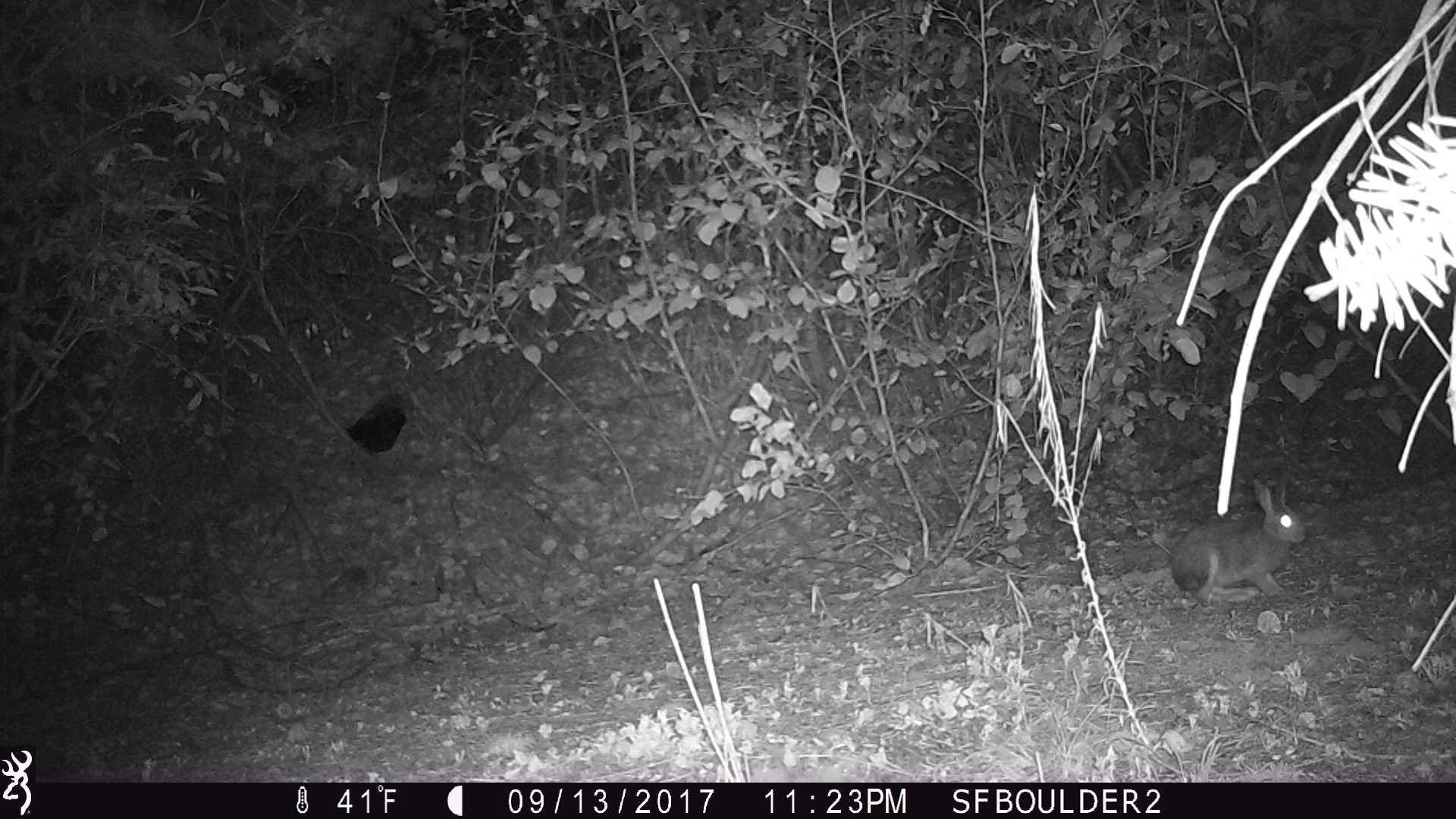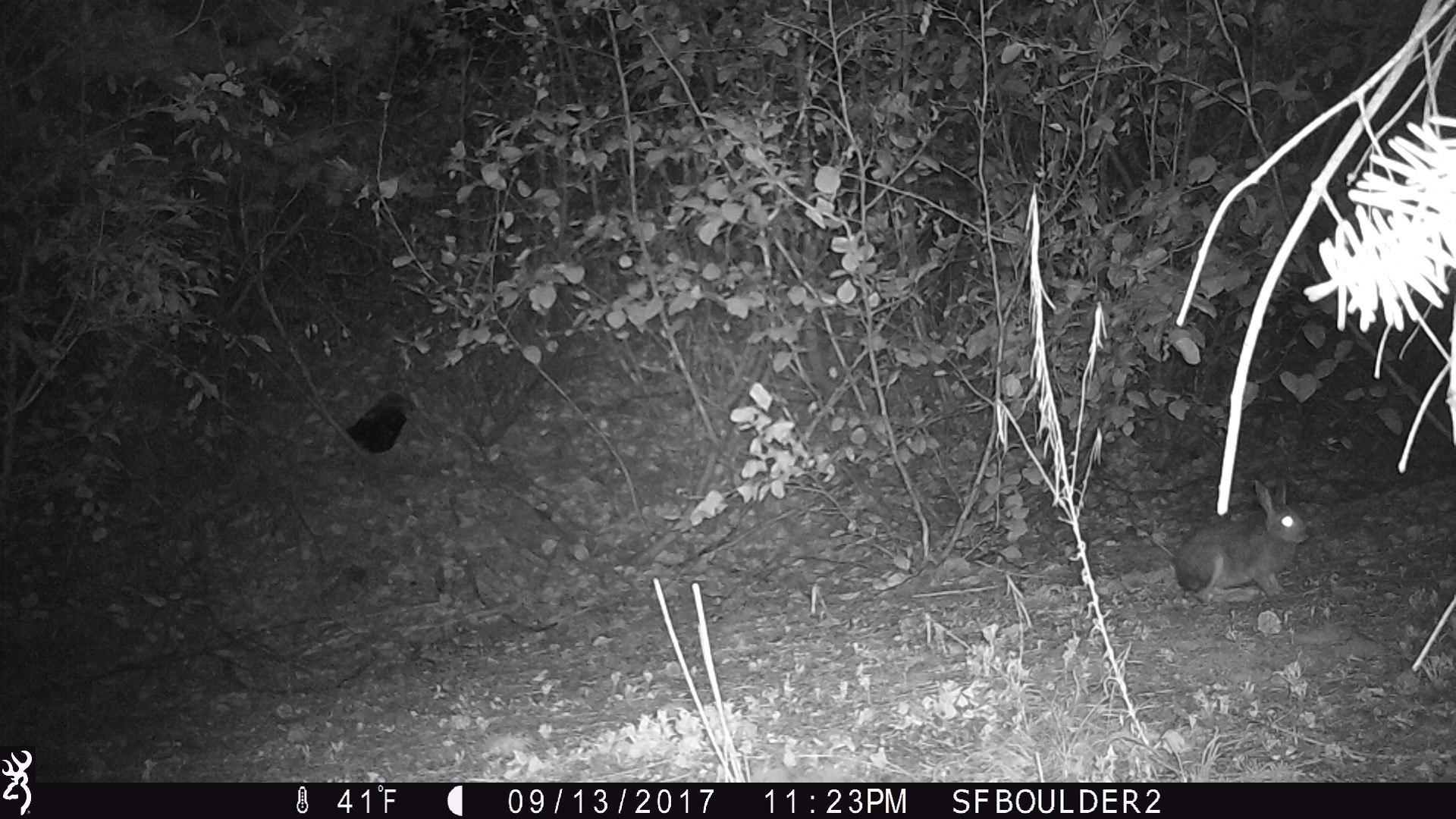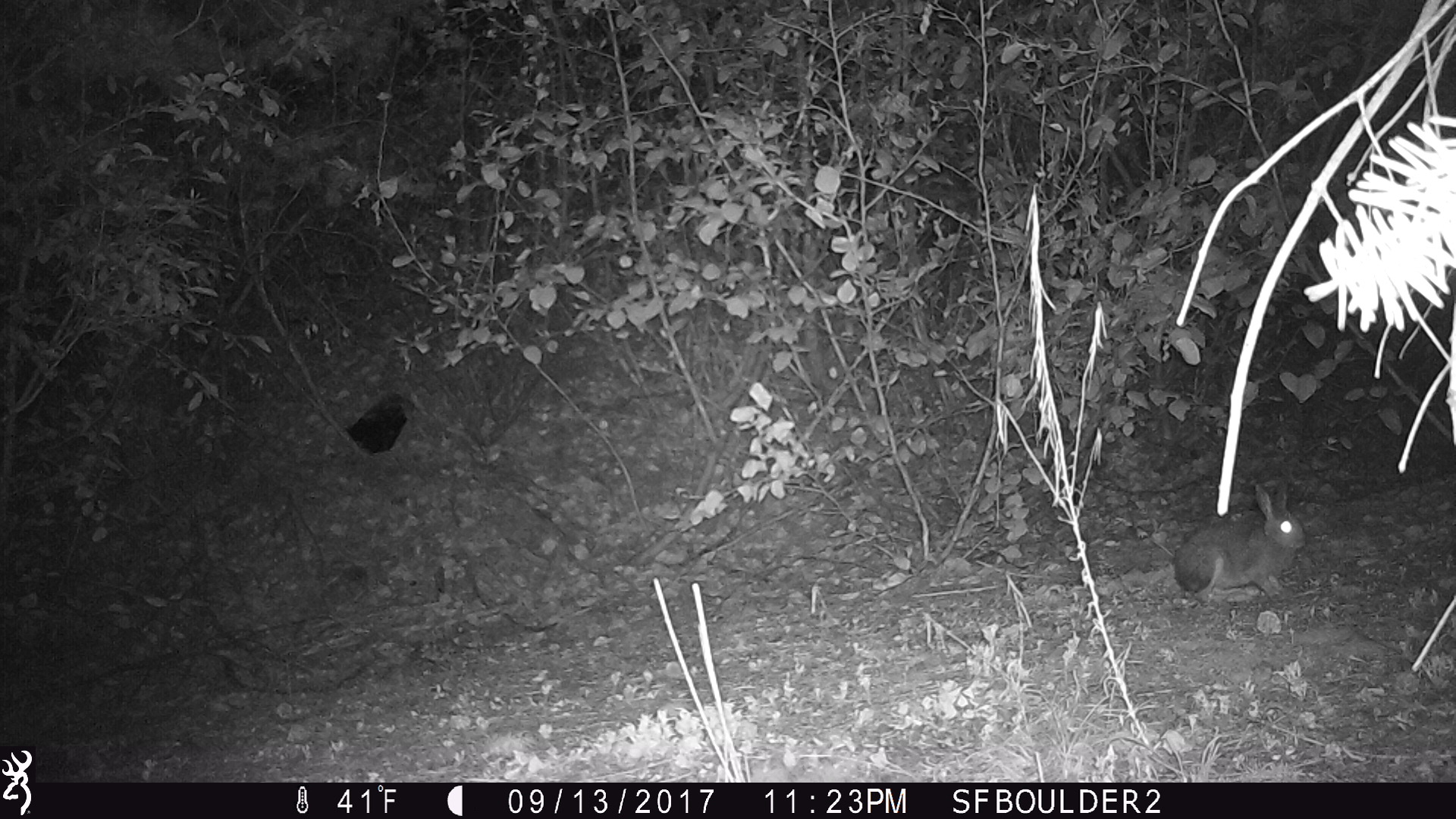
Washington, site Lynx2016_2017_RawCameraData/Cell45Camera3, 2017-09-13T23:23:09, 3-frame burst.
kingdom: Animalia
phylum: Chordata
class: Mammalia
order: Lagomorpha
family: Leporidae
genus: Lepus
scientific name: Lepus americanus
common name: snowshoe hare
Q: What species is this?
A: Lepus americanus (snowshoe hare).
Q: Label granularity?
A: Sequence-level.